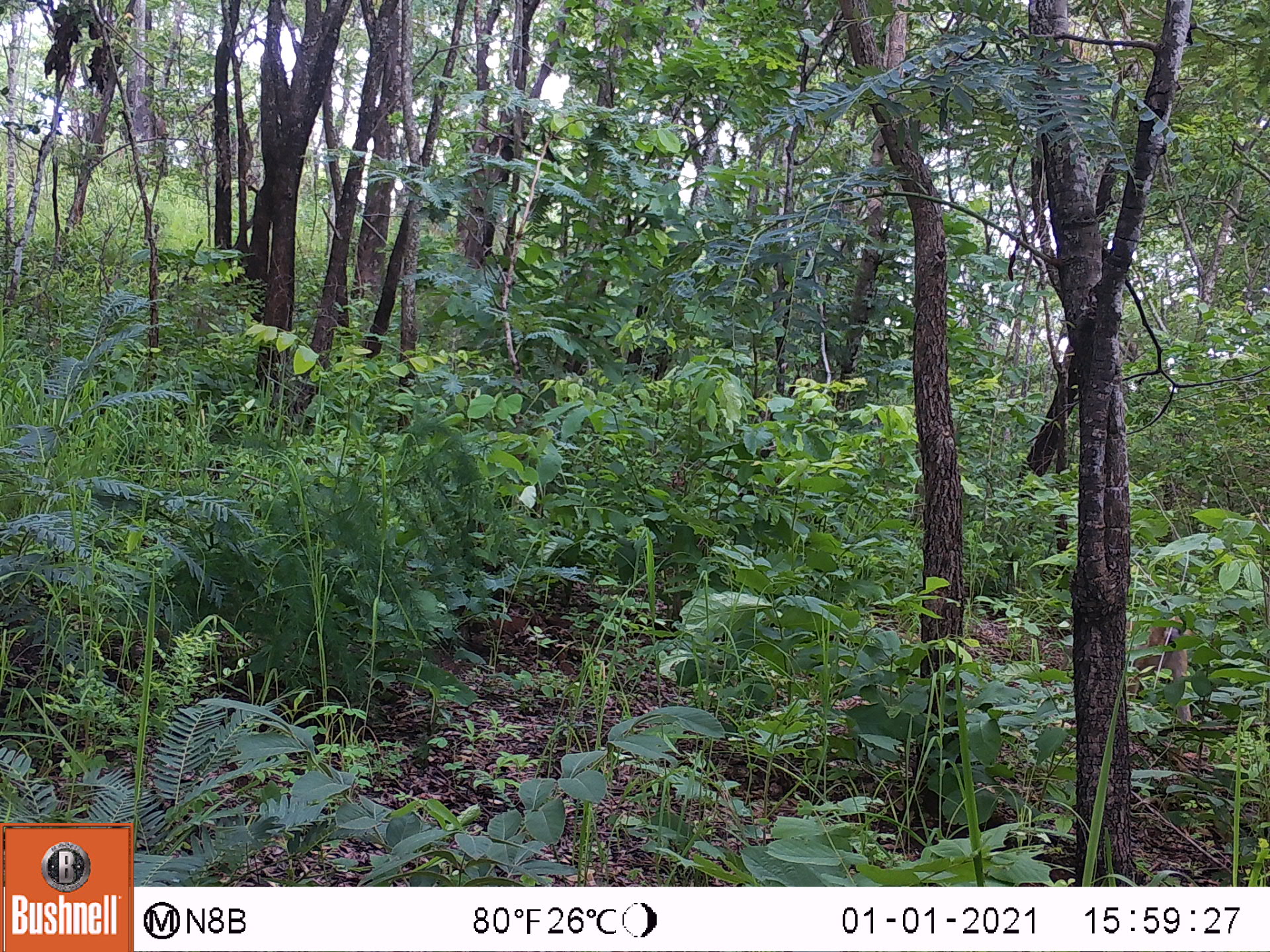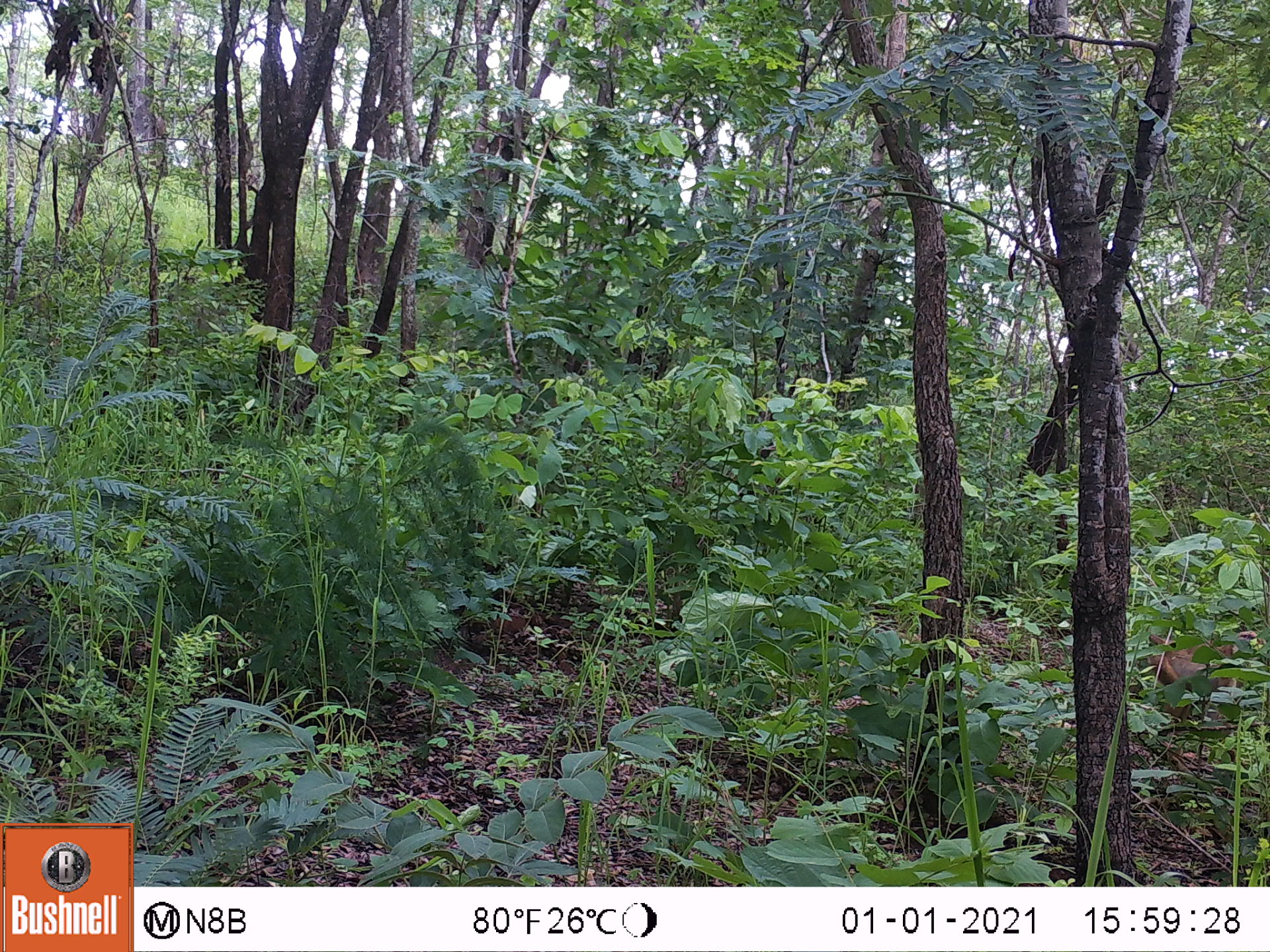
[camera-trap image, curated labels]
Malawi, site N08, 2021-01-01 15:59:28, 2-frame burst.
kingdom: Animalia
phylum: Chordata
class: Mammalia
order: Primates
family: Cercopithecidae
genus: Papio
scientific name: Papio cynocephalus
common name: yellow baboon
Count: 1.